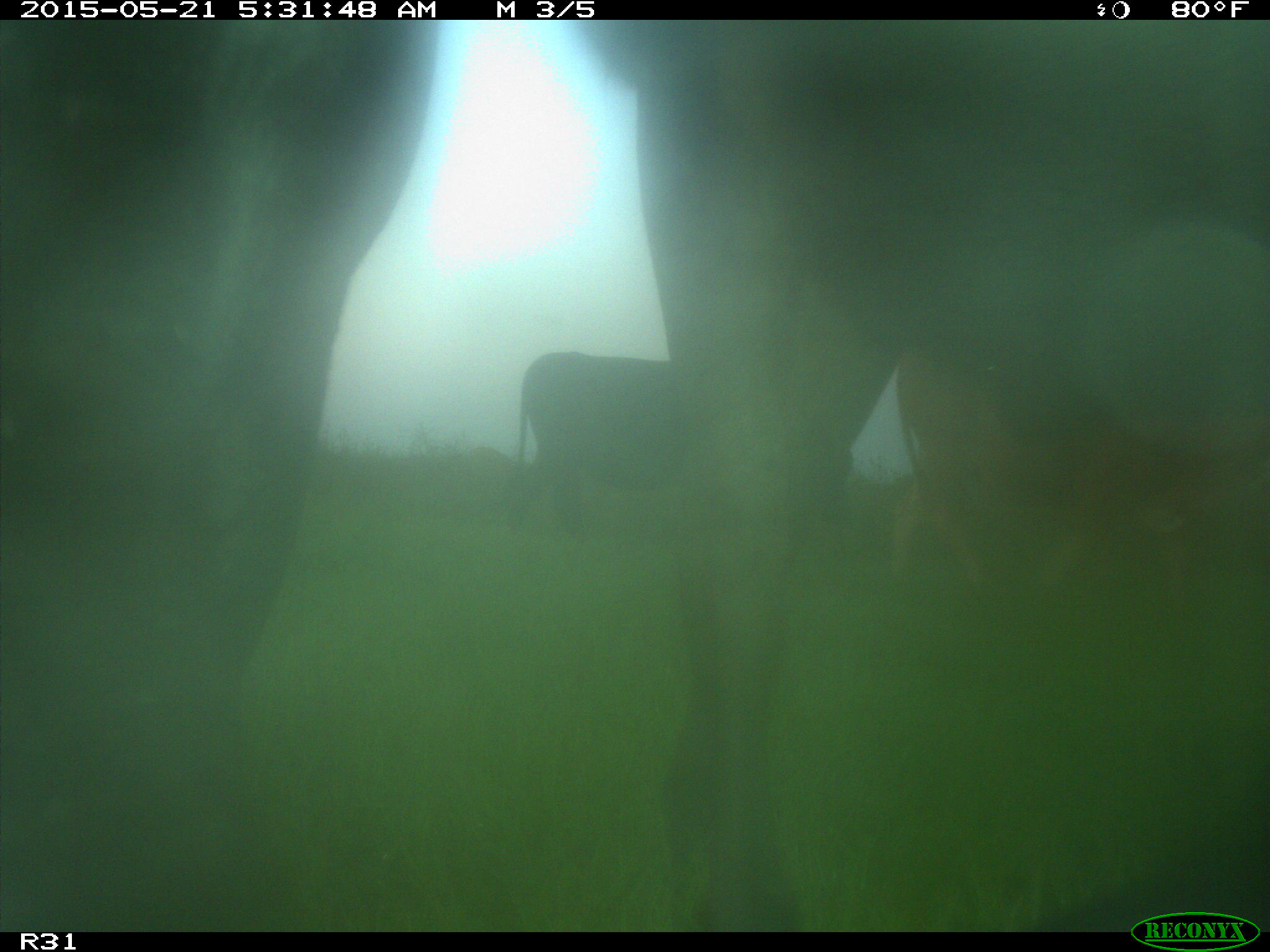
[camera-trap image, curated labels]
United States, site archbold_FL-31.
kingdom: Animalia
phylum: Chordata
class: Mammalia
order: Artiodactyla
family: Bovidae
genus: Bos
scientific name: Bos taurus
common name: domestic cow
Bos taurus (domestic cow).